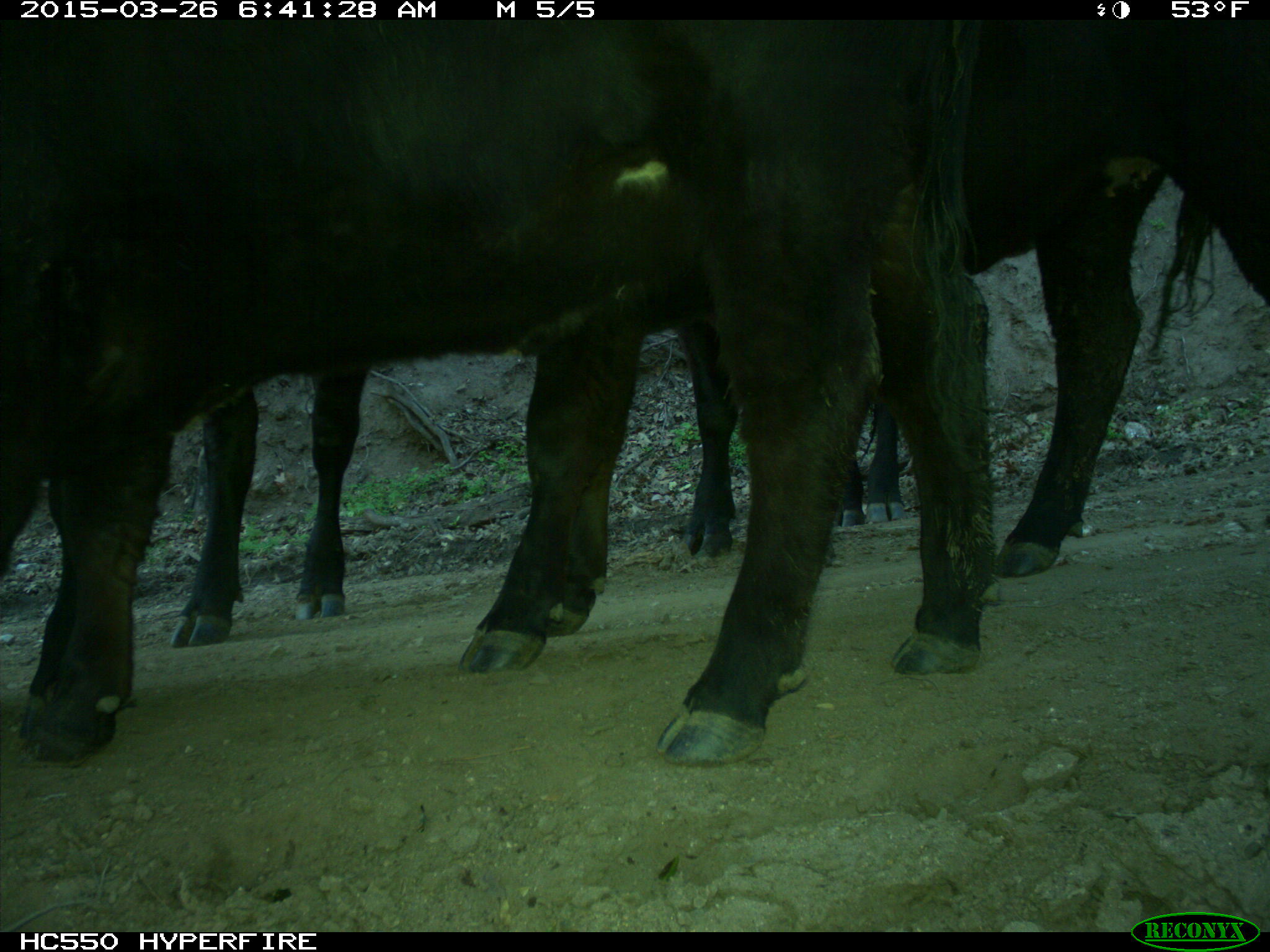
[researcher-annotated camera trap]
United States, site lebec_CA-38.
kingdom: Animalia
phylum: Chordata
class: Mammalia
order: Artiodactyla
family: Bovidae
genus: Bos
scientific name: Bos taurus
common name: domestic cow